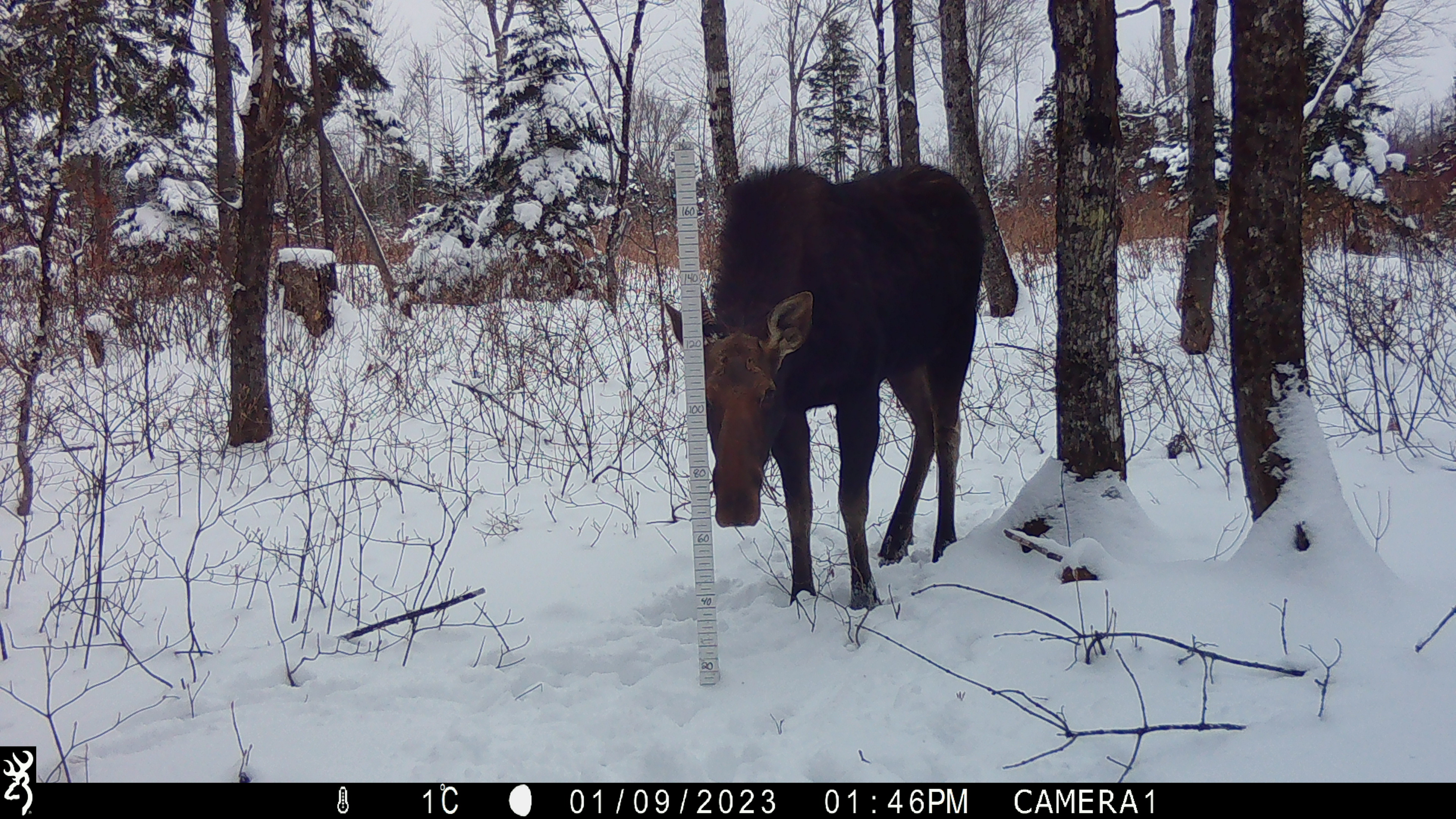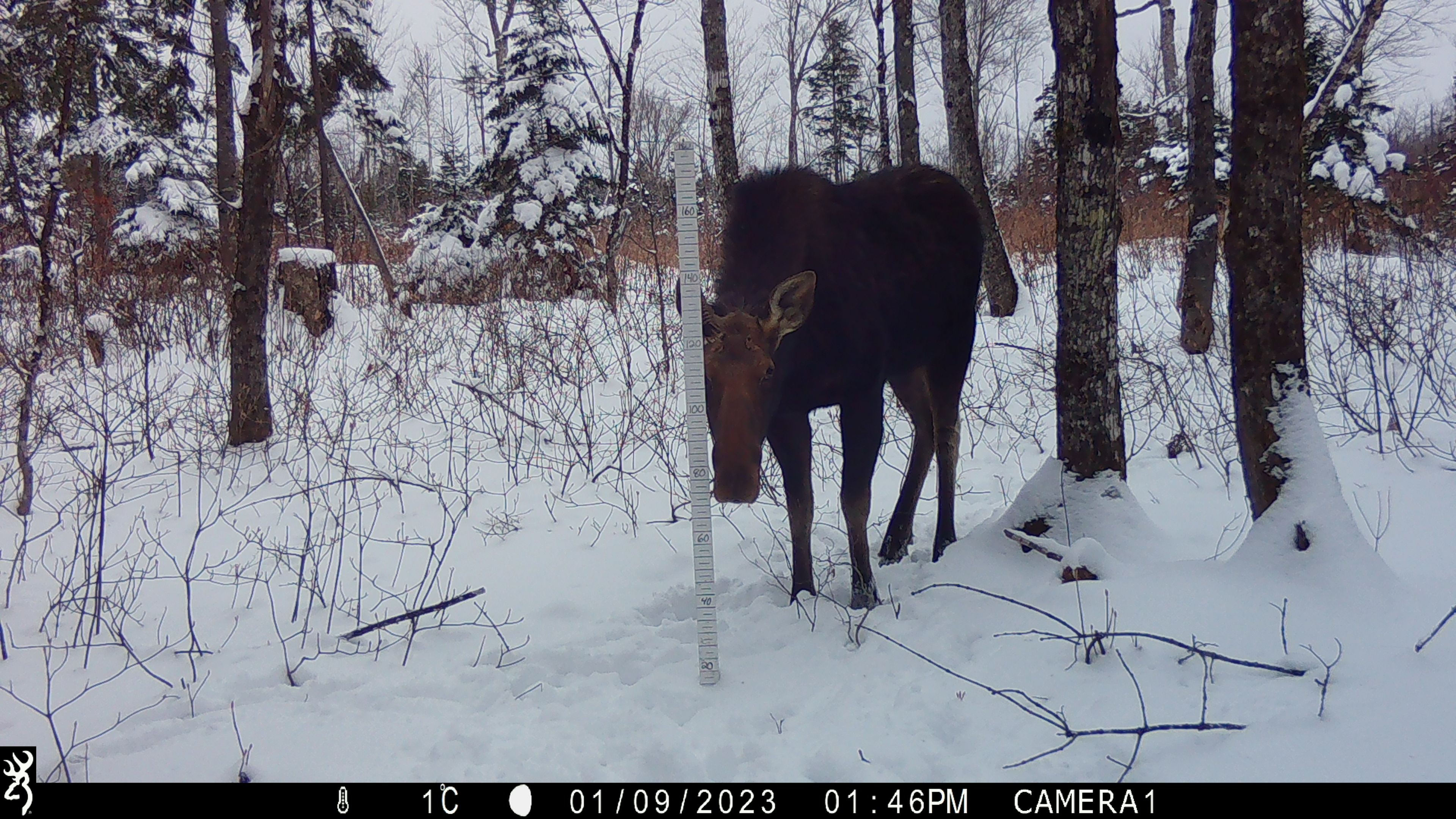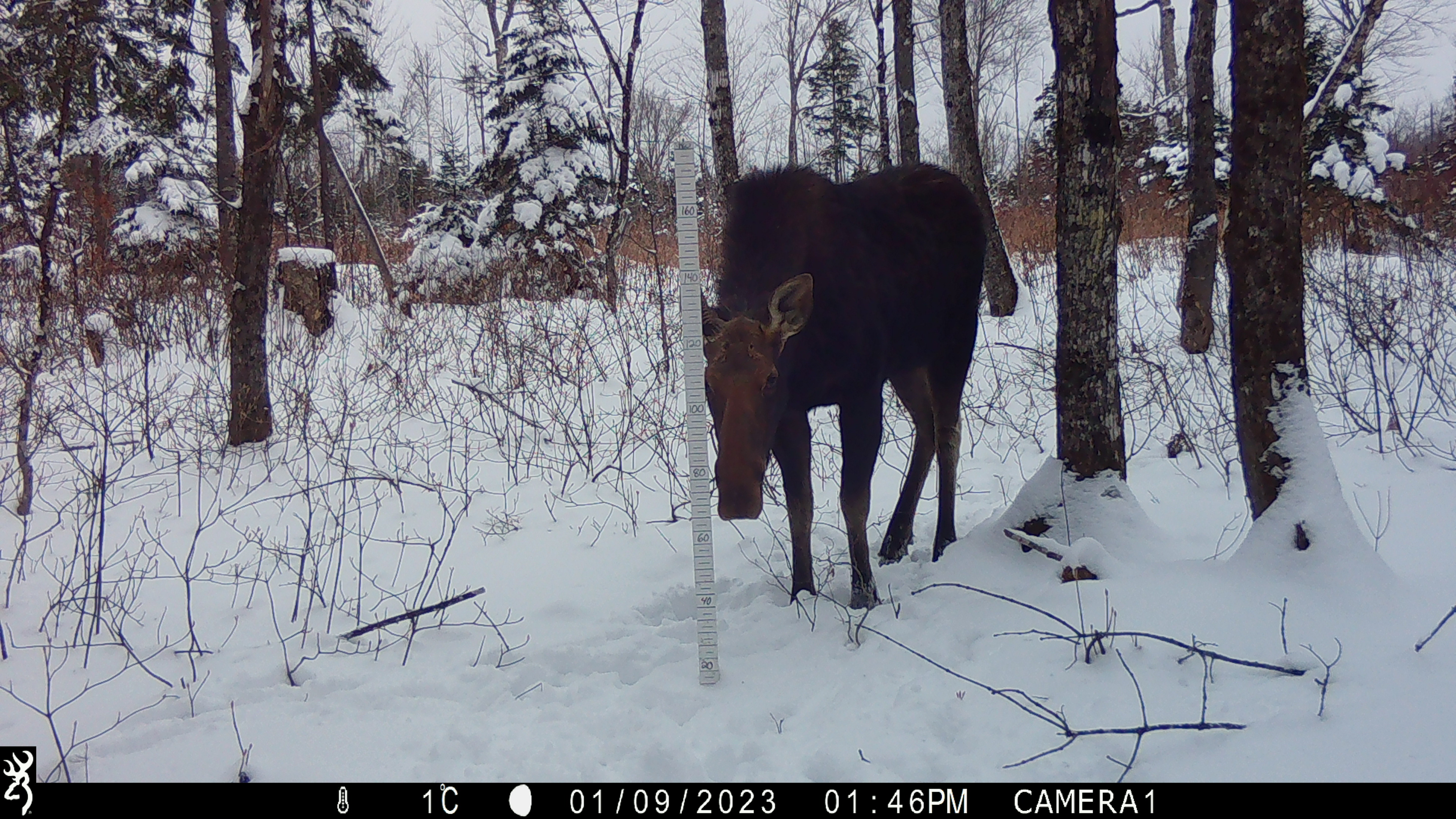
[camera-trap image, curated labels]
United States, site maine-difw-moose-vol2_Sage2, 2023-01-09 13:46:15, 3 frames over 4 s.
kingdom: Animalia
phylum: Chordata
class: Mammalia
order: Artiodactyla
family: Cervidae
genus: Alces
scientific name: Alces alces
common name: moose